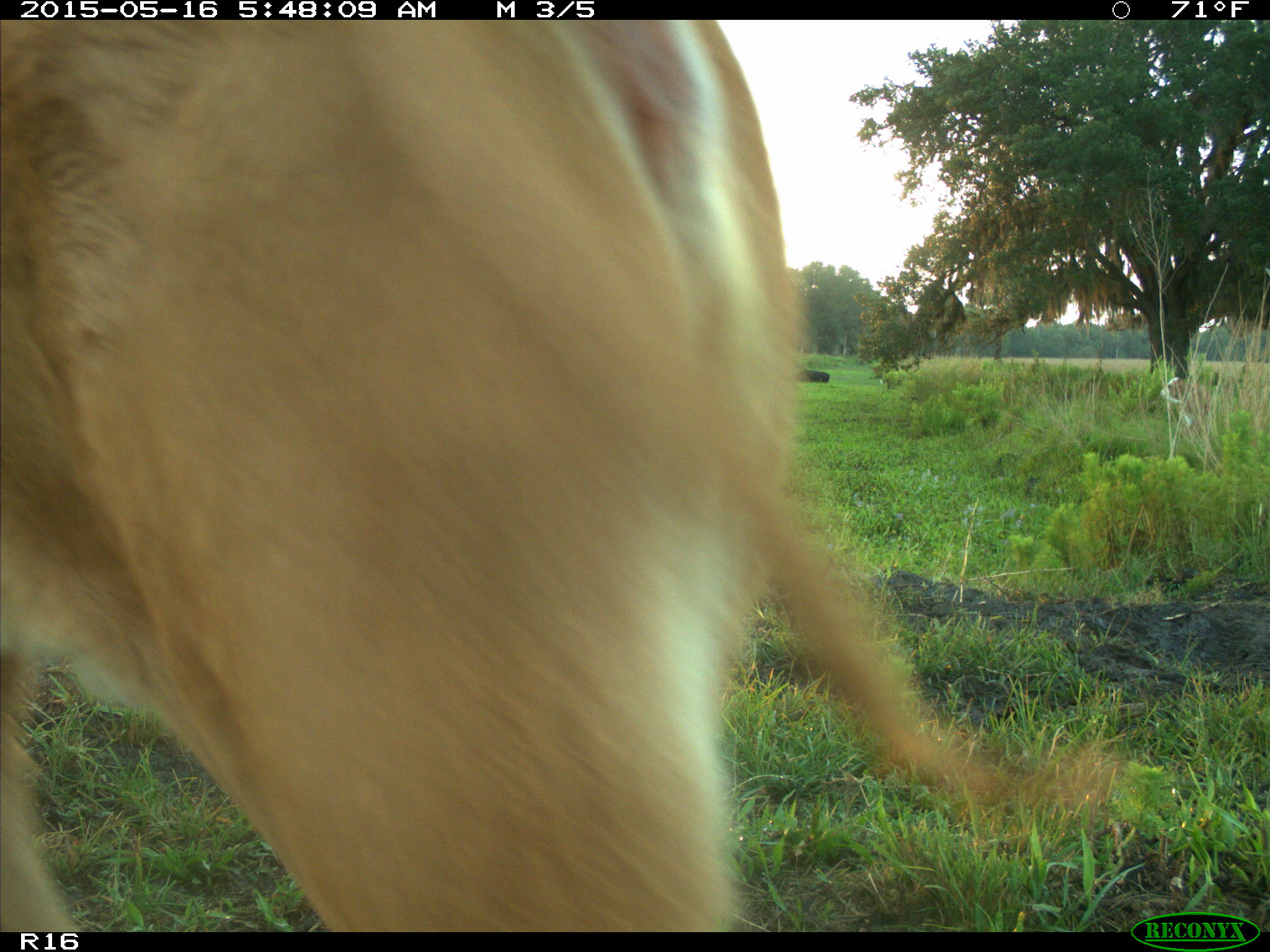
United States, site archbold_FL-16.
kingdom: Animalia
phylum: Chordata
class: Mammalia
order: Artiodactyla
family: Bovidae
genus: Bos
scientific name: Bos taurus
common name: domestic cow